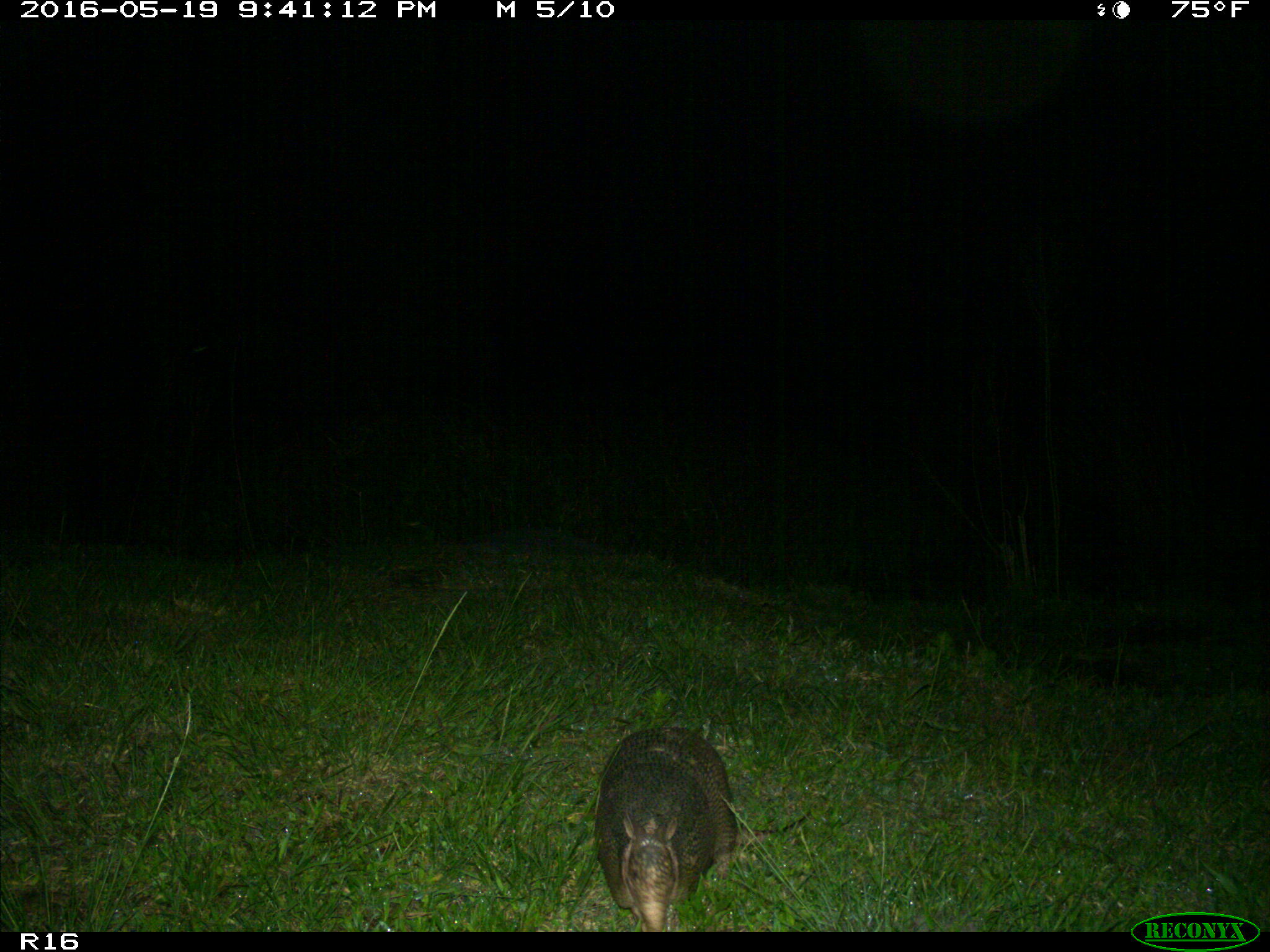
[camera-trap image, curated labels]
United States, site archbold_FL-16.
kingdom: Animalia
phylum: Chordata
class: Mammalia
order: Cingulata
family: Dasypodidae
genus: Dasypus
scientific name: Dasypus novemcinctus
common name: nine-banded armadillo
Dasypus novemcinctus (nine-banded armadillo).